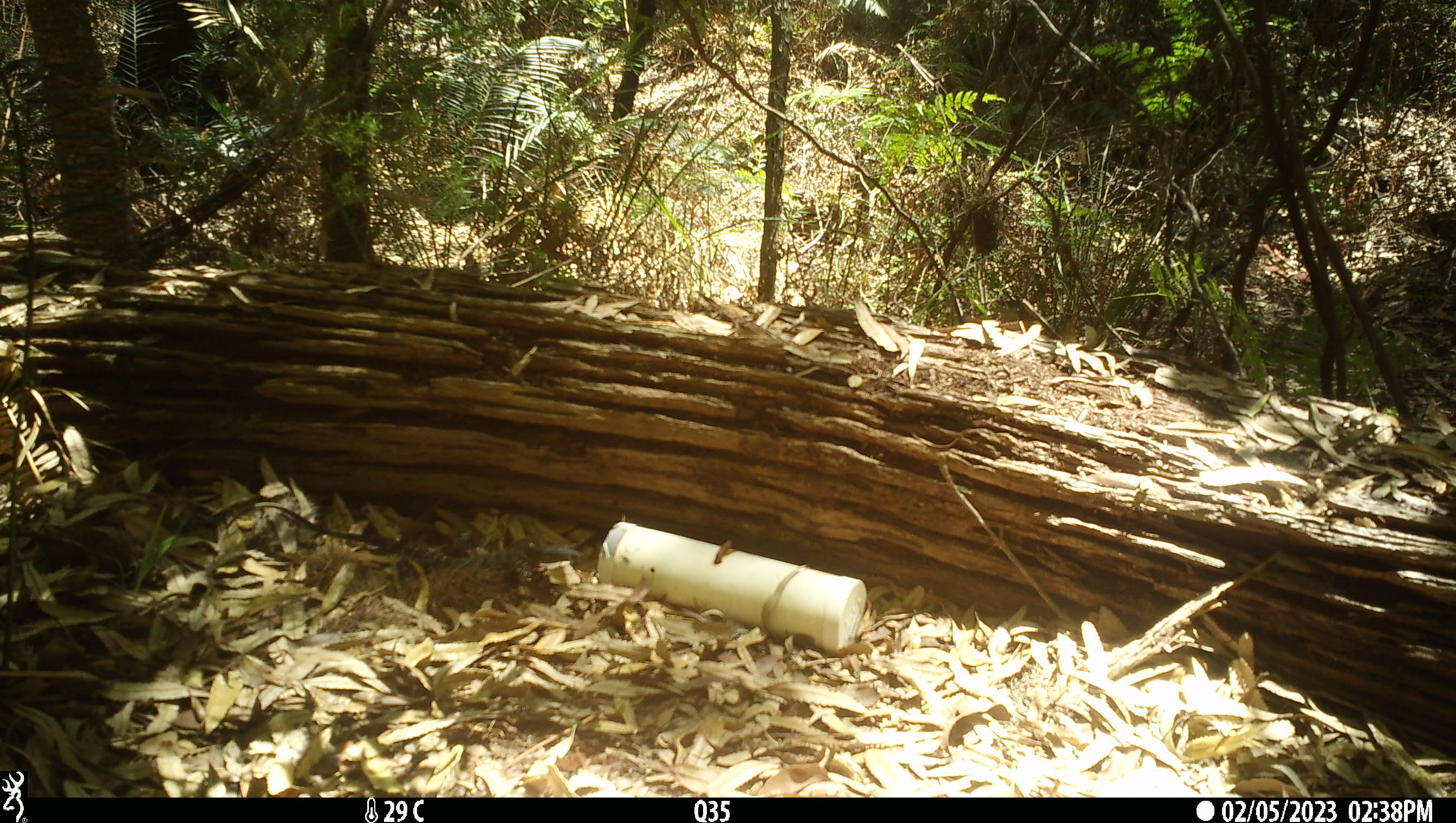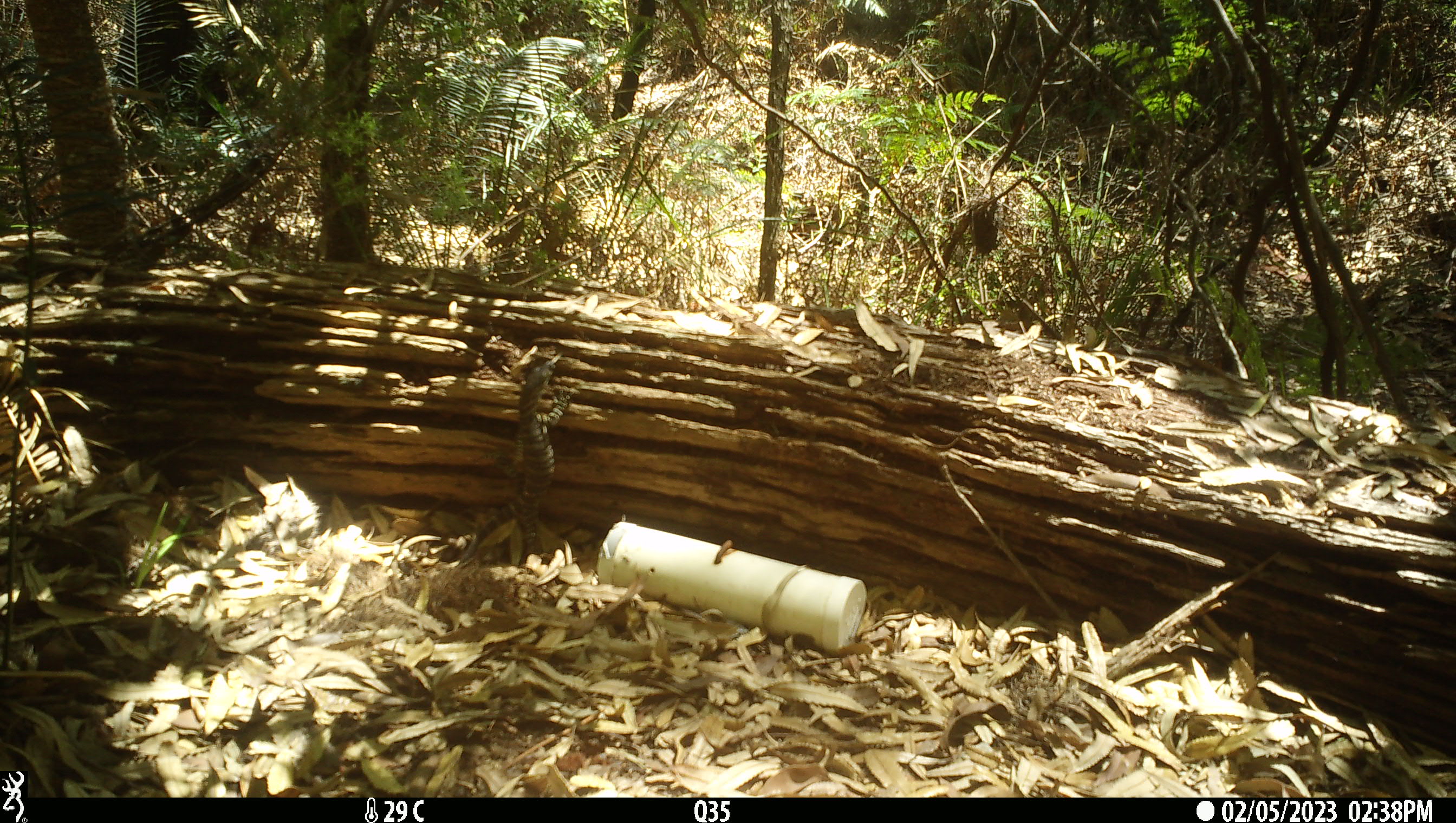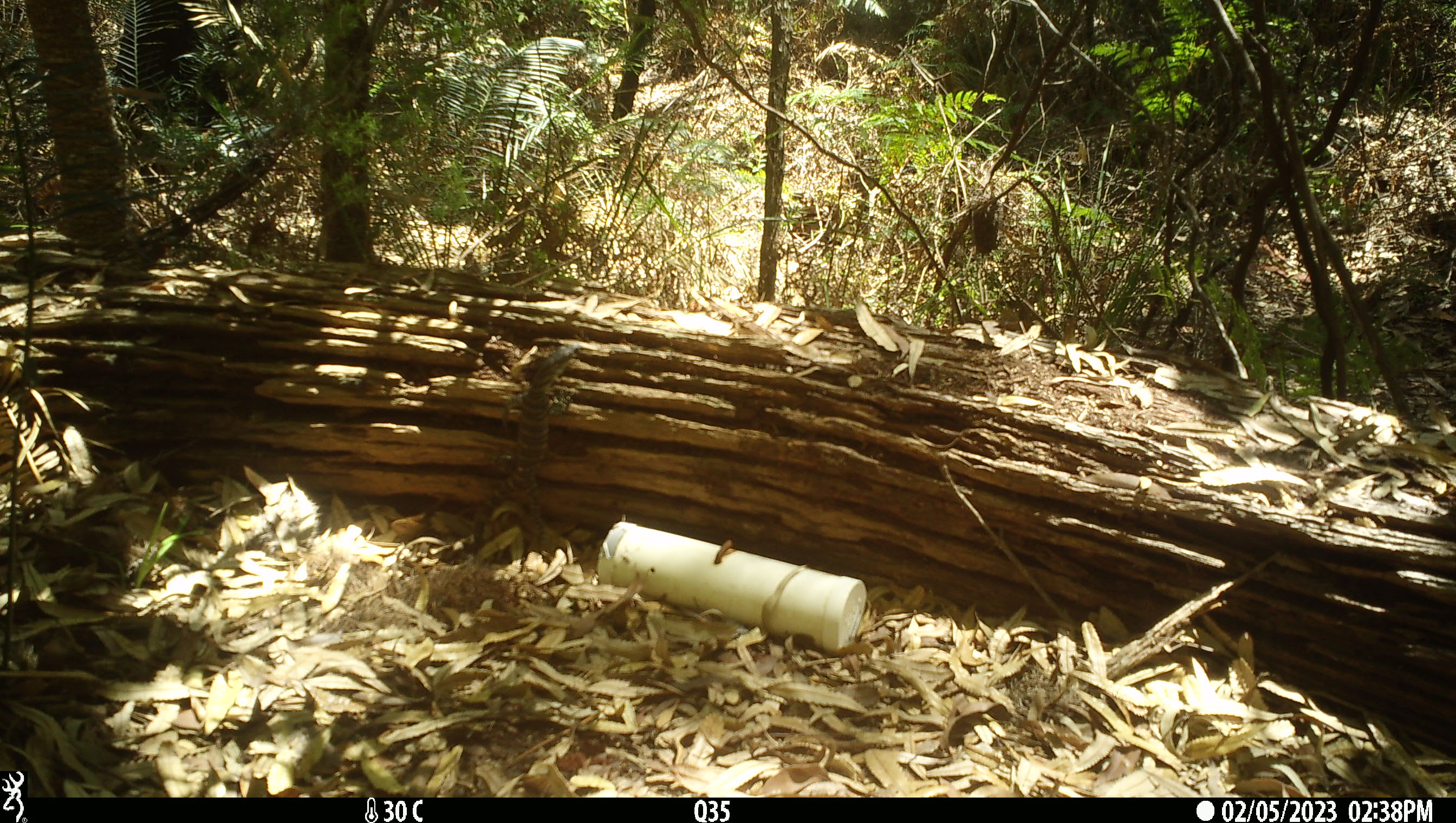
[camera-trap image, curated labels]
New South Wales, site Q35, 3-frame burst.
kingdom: Animalia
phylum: Chordata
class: Reptilia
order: Squamata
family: Varanidae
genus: Varanus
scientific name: Varanus varius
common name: lace monitor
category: goanna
Goanna (lace monitor) (Varanus varius).